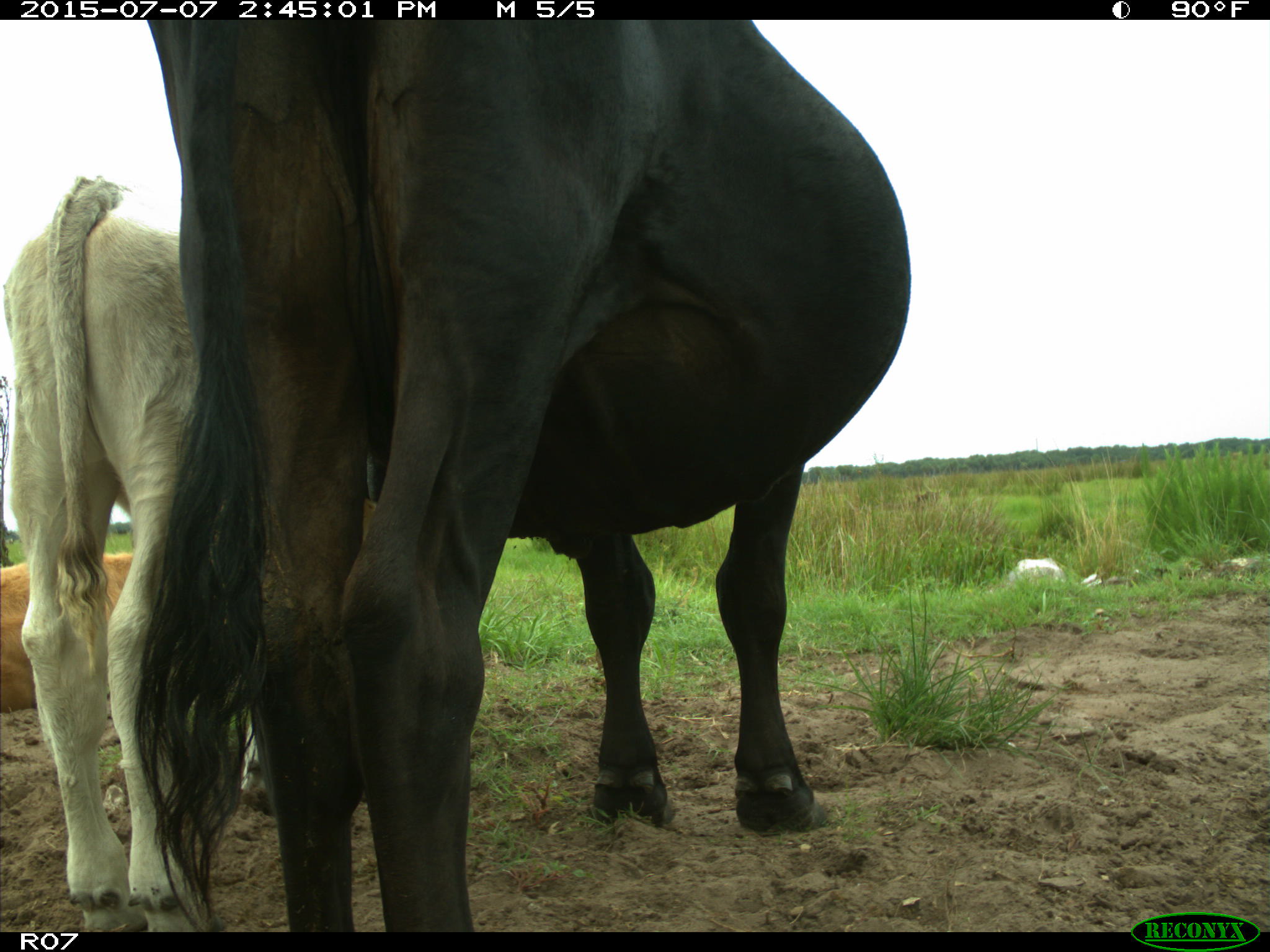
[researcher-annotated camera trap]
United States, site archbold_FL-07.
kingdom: Animalia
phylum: Chordata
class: Mammalia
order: Artiodactyla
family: Bovidae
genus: Bos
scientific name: Bos taurus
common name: domestic cow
Bos taurus (domestic cow).